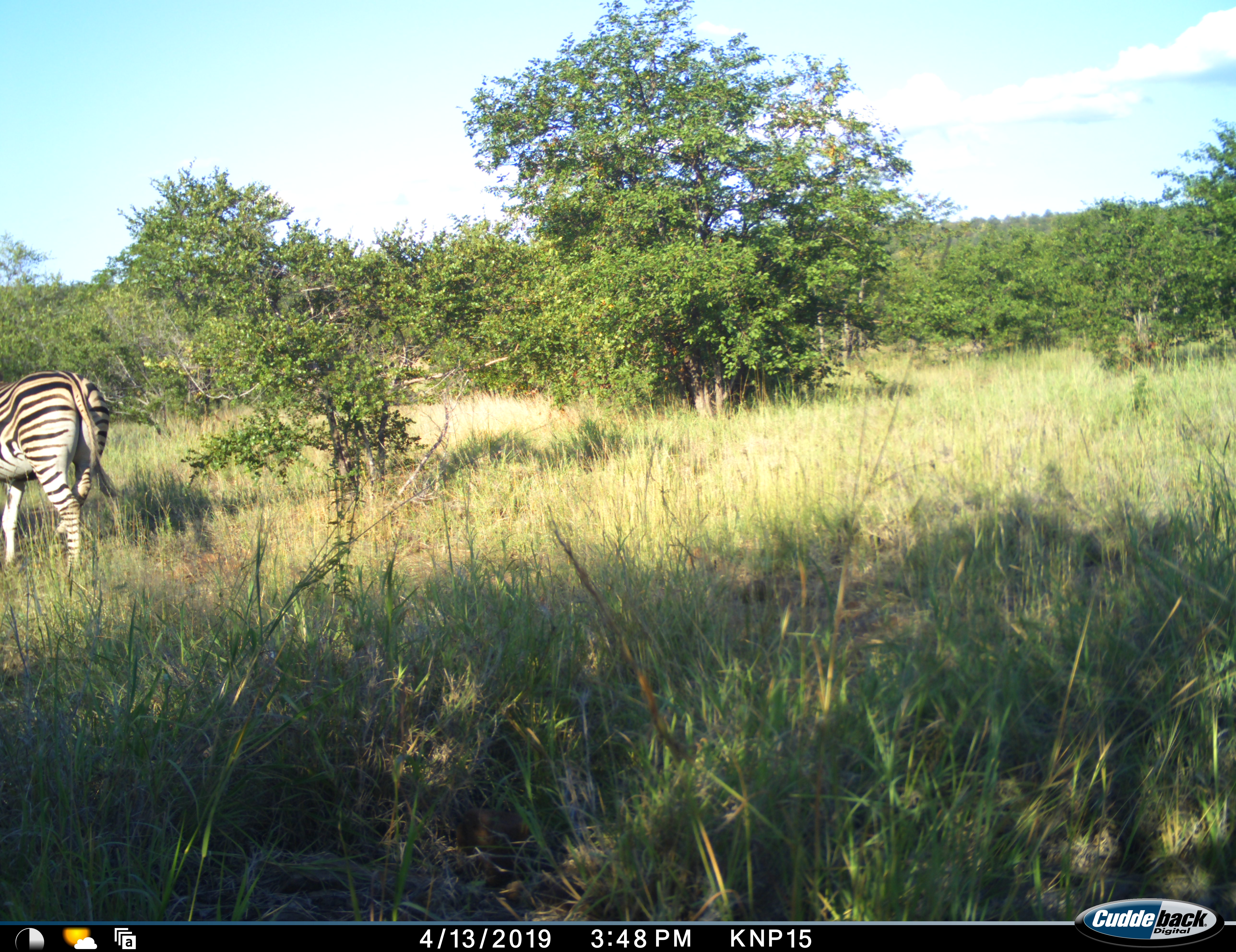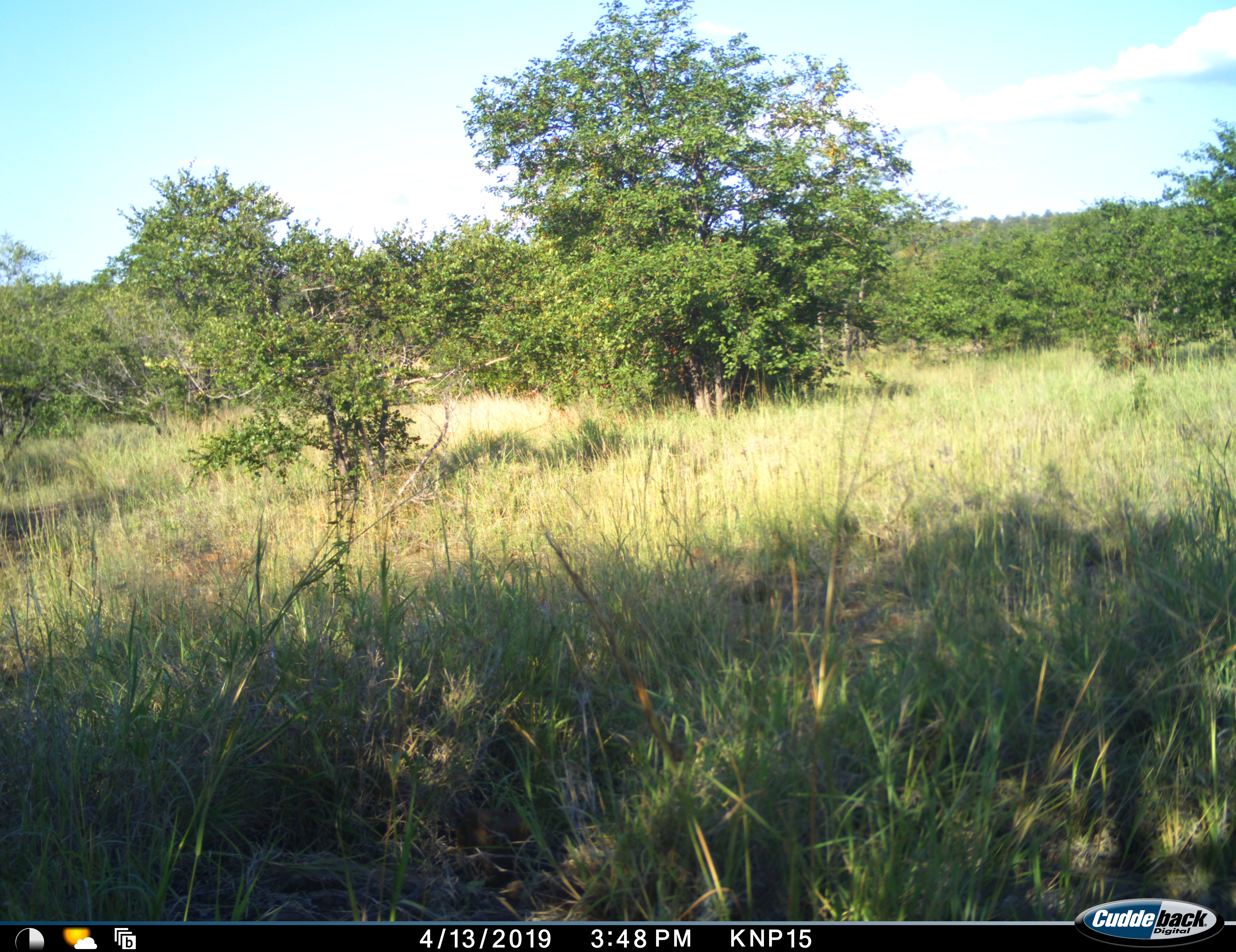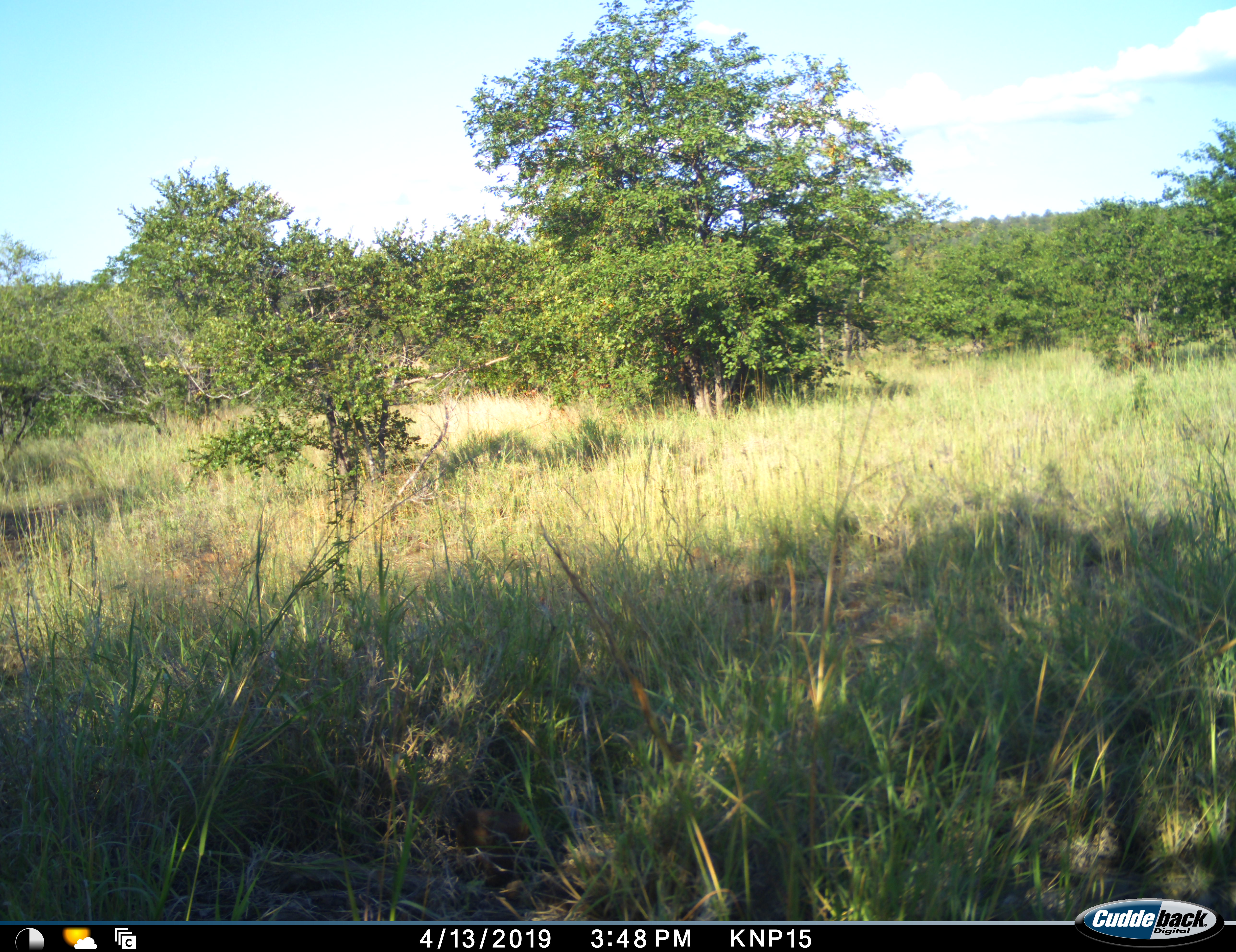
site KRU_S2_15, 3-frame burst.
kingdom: Animalia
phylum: Chordata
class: Mammalia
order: Perissodactyla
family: Equidae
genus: Equus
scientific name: Equus quagga burchellii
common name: burchell's zebra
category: zebraburchells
Zebraburchells (burchell's zebra) (Equus quagga burchellii), count 1. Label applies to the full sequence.